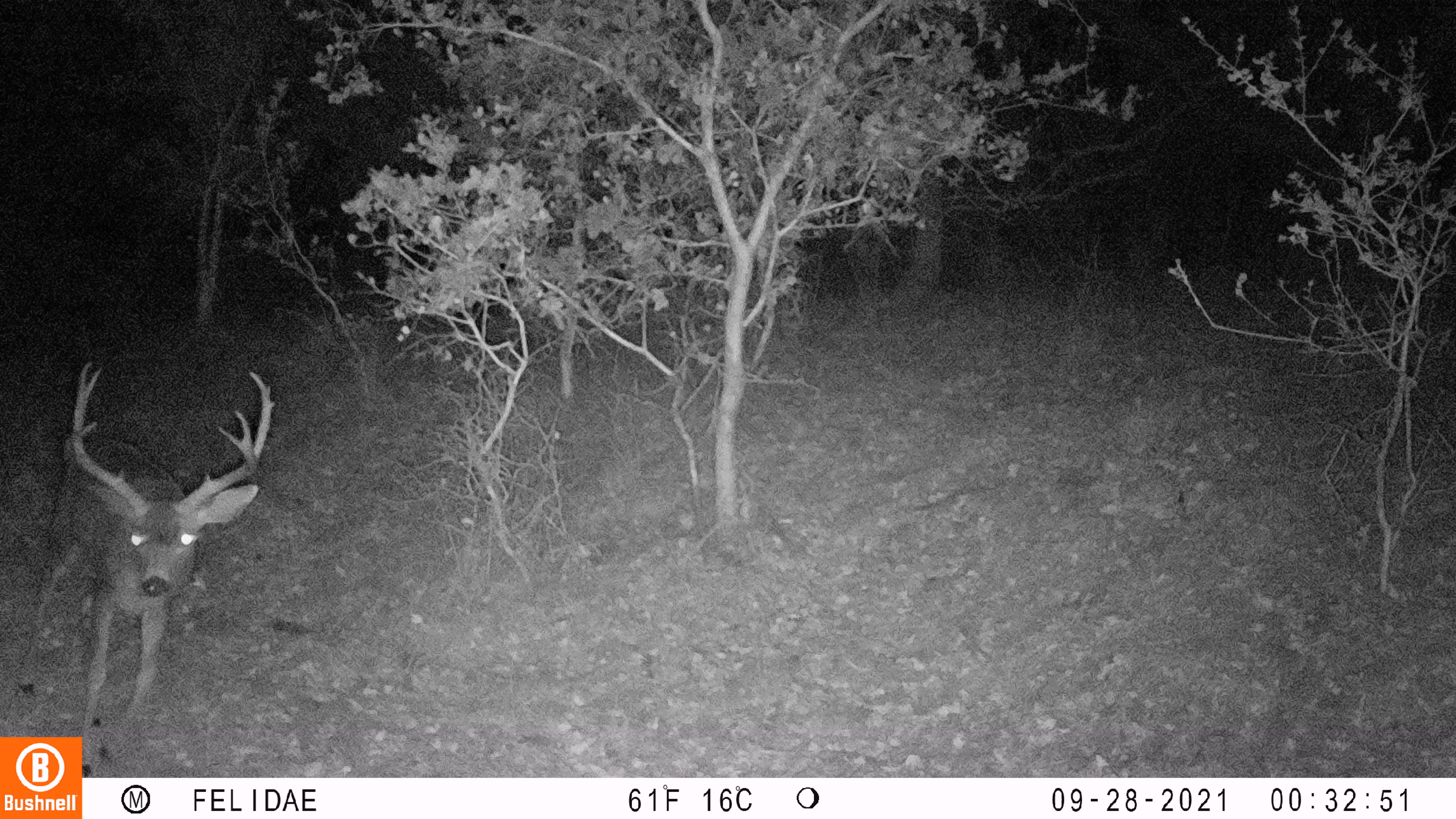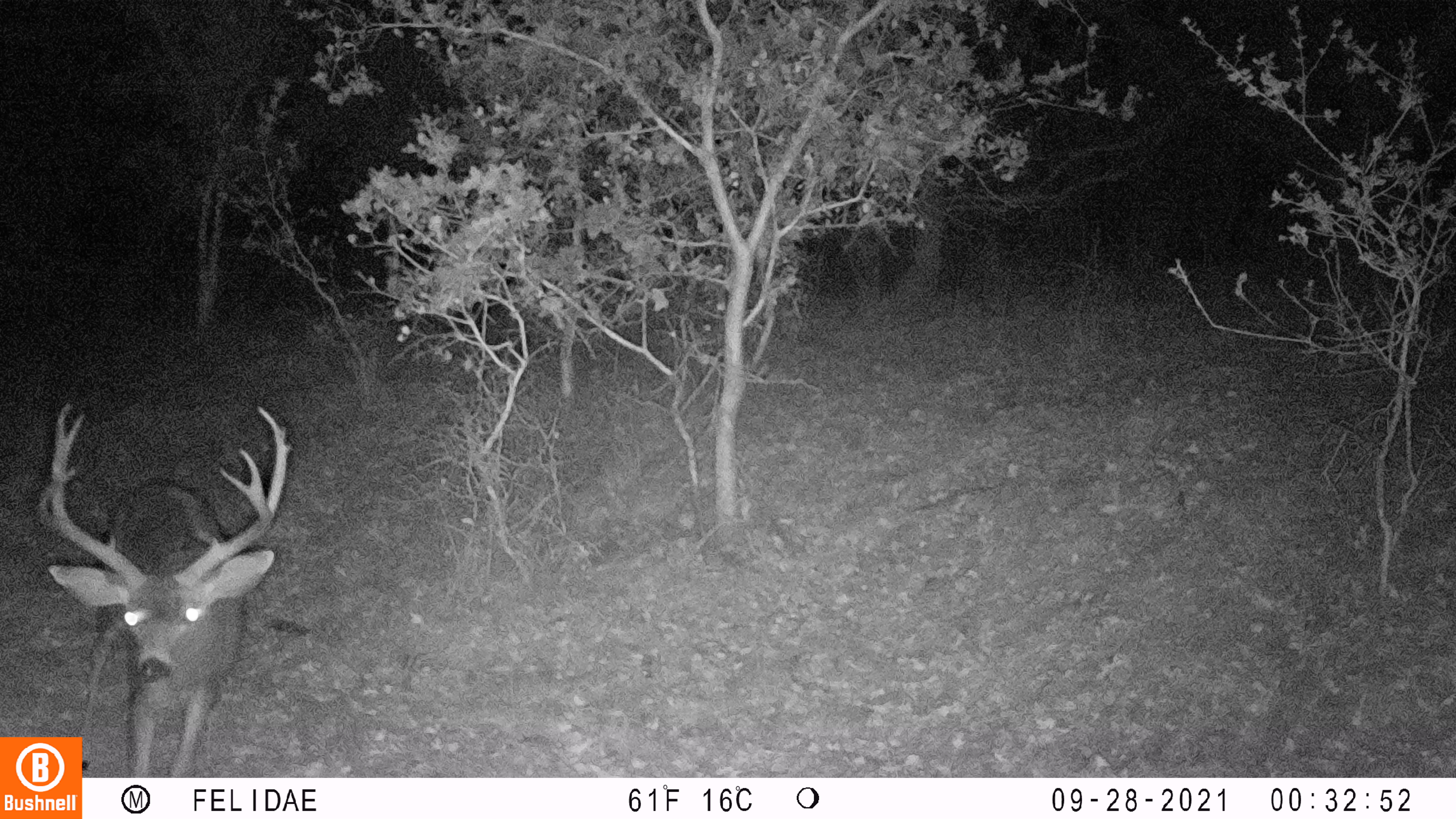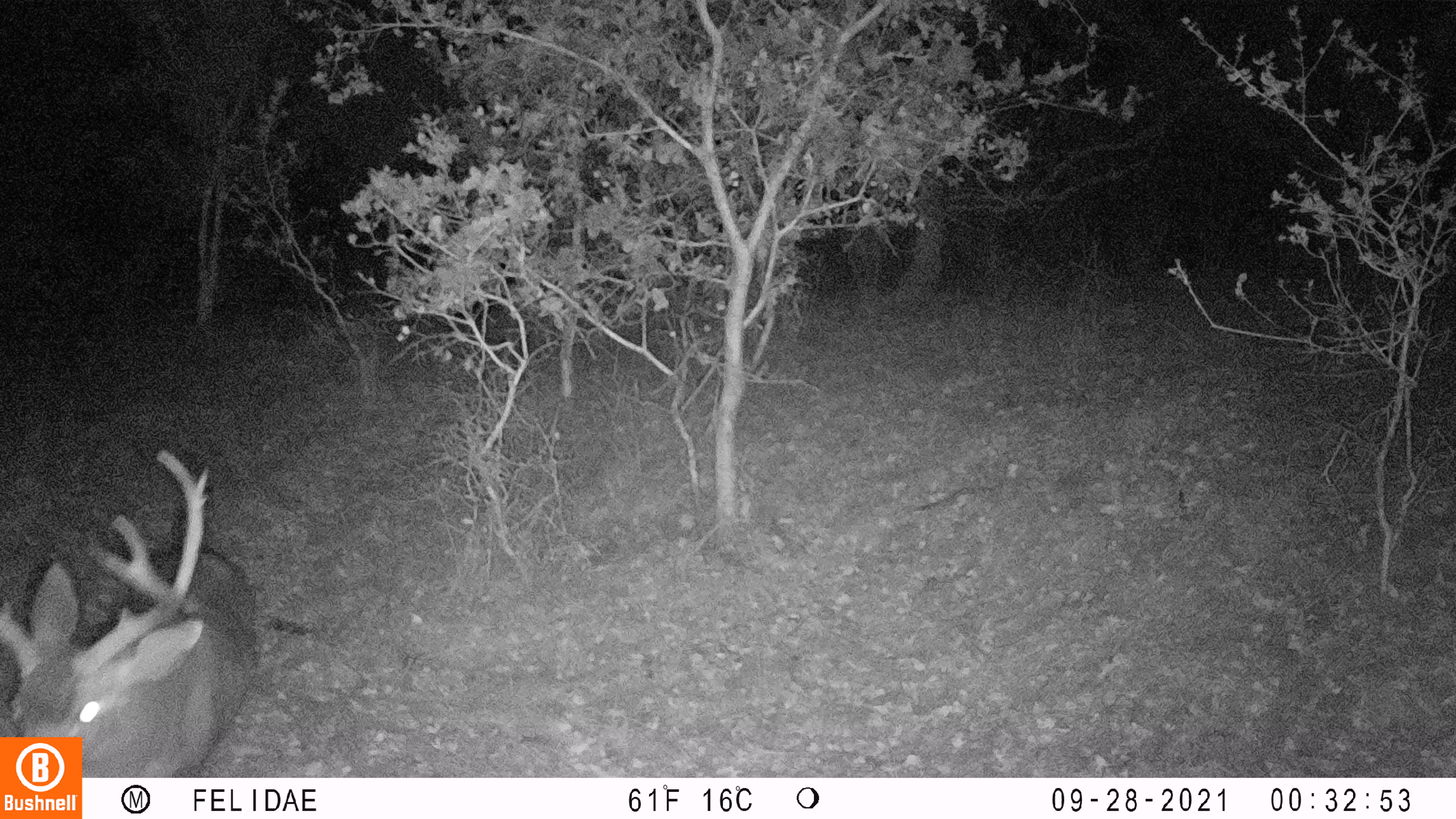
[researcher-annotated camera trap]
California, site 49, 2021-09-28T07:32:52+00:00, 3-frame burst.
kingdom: Animalia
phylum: Chordata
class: Mammalia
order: Artiodactyla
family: Cervidae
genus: Odocoileus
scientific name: Odocoileus hemionus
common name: mule deer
Mule deer (Odocoileus hemionus).